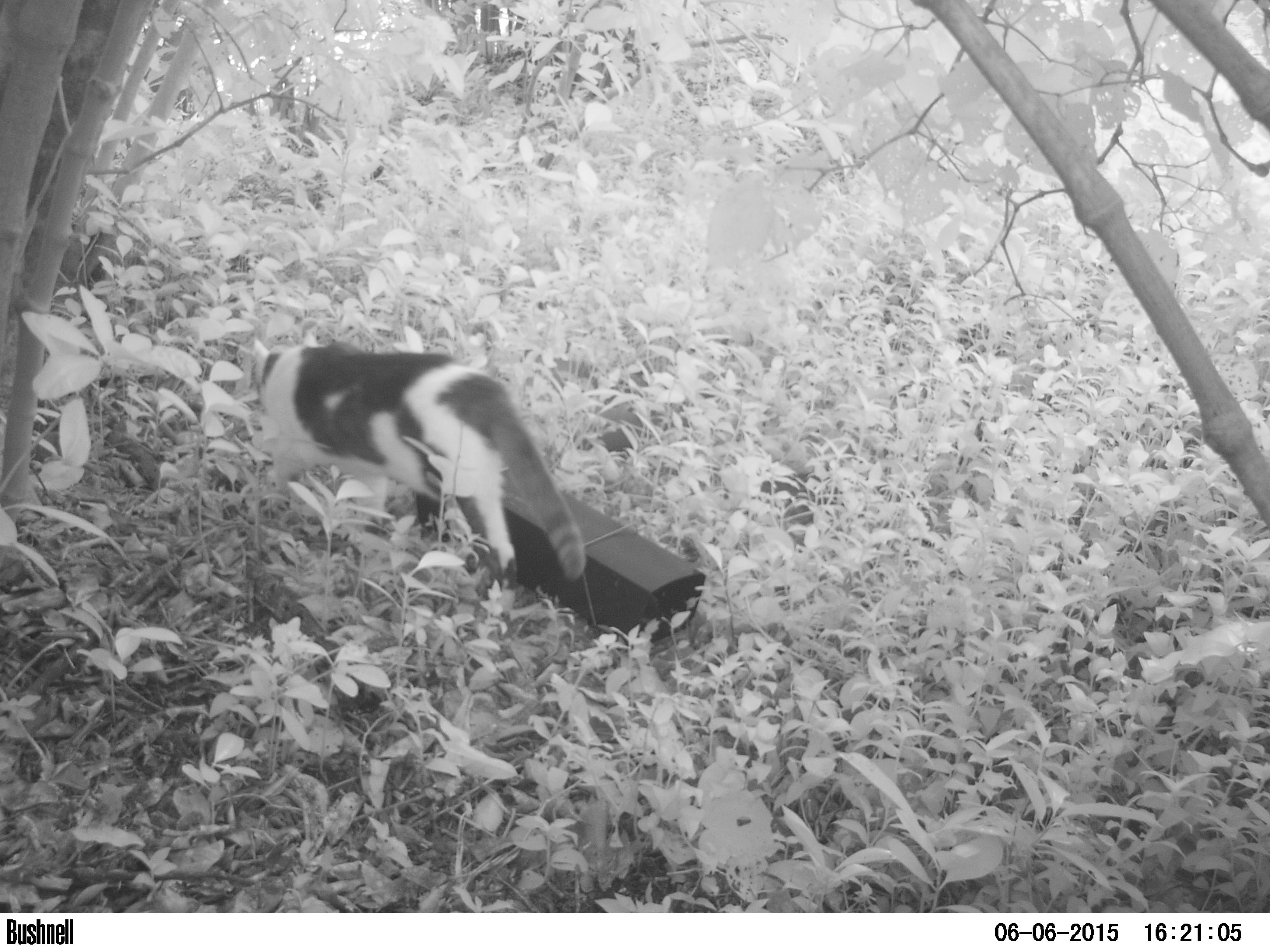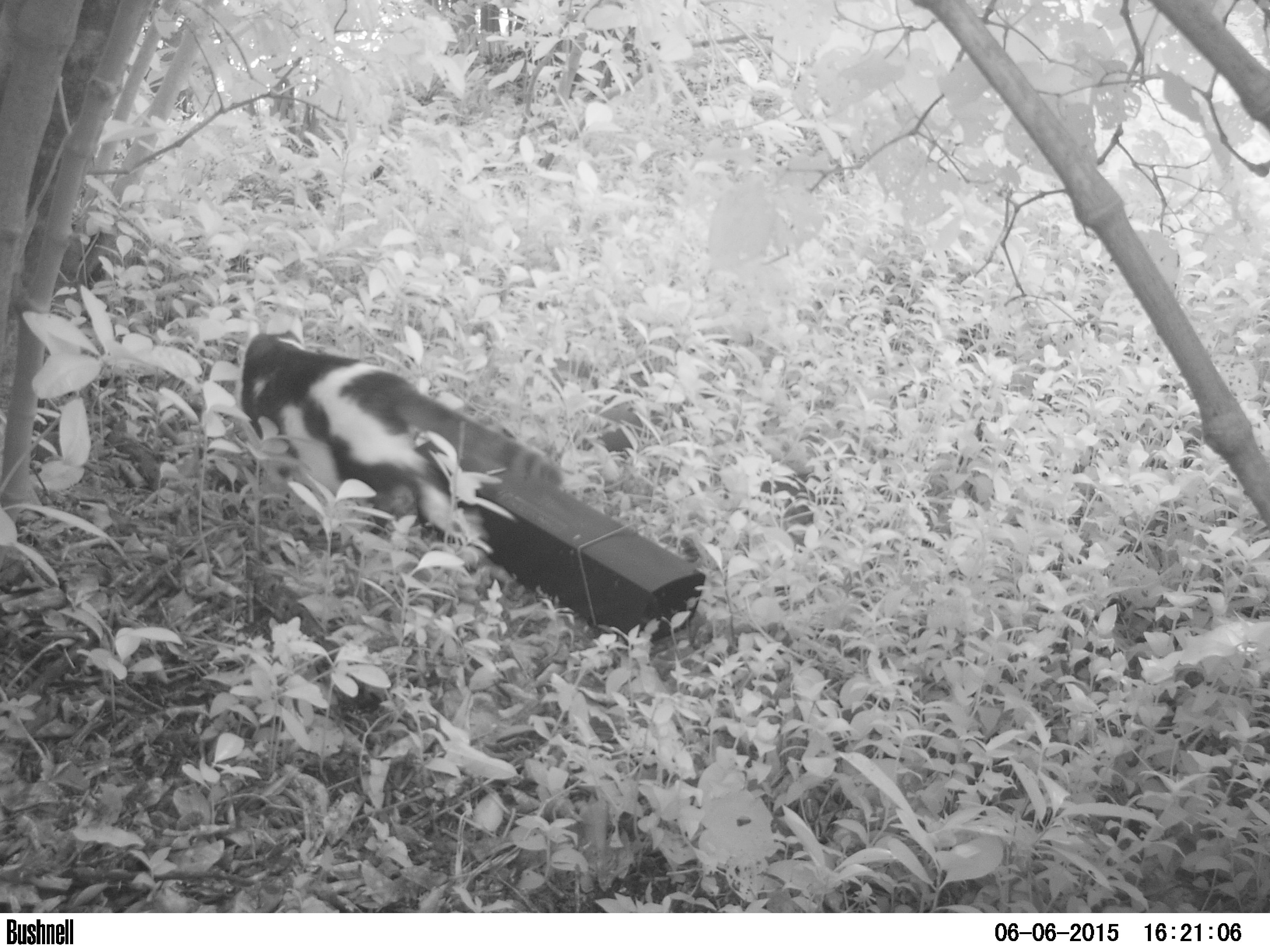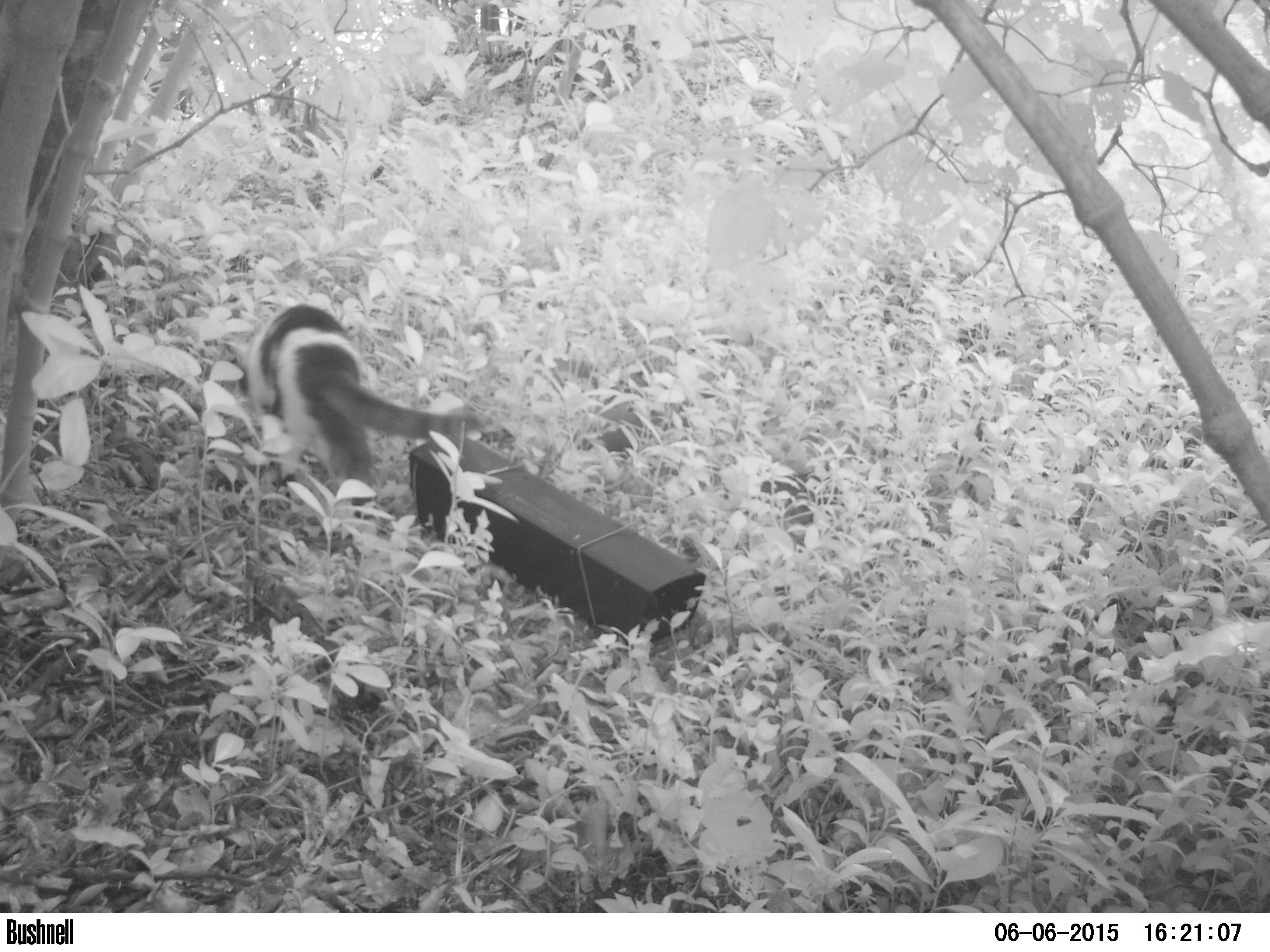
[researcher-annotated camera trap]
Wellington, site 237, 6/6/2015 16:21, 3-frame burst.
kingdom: Animalia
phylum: Chordata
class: Mammalia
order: Carnivora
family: Felidae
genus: Felis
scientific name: Felis catus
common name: cat